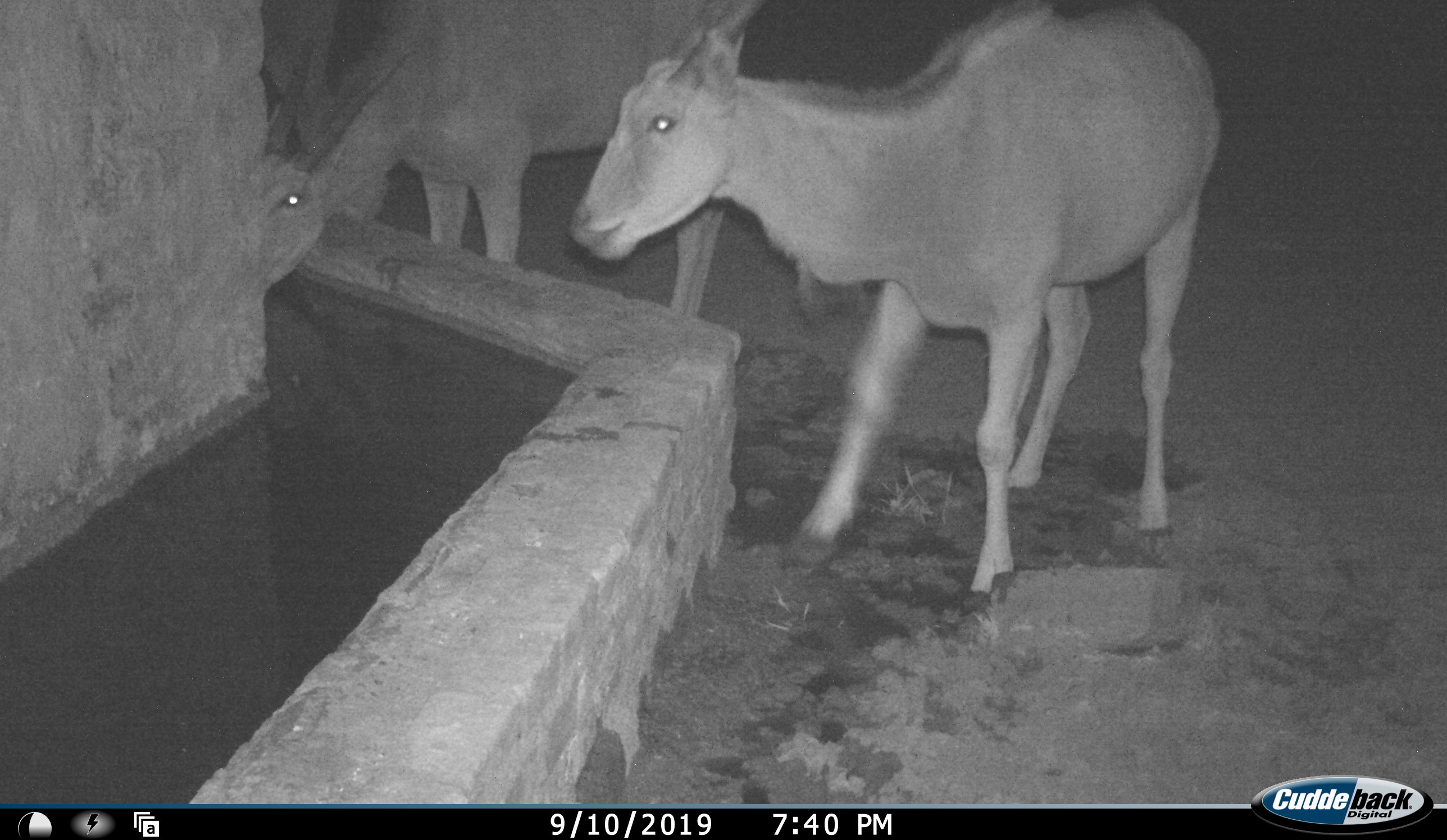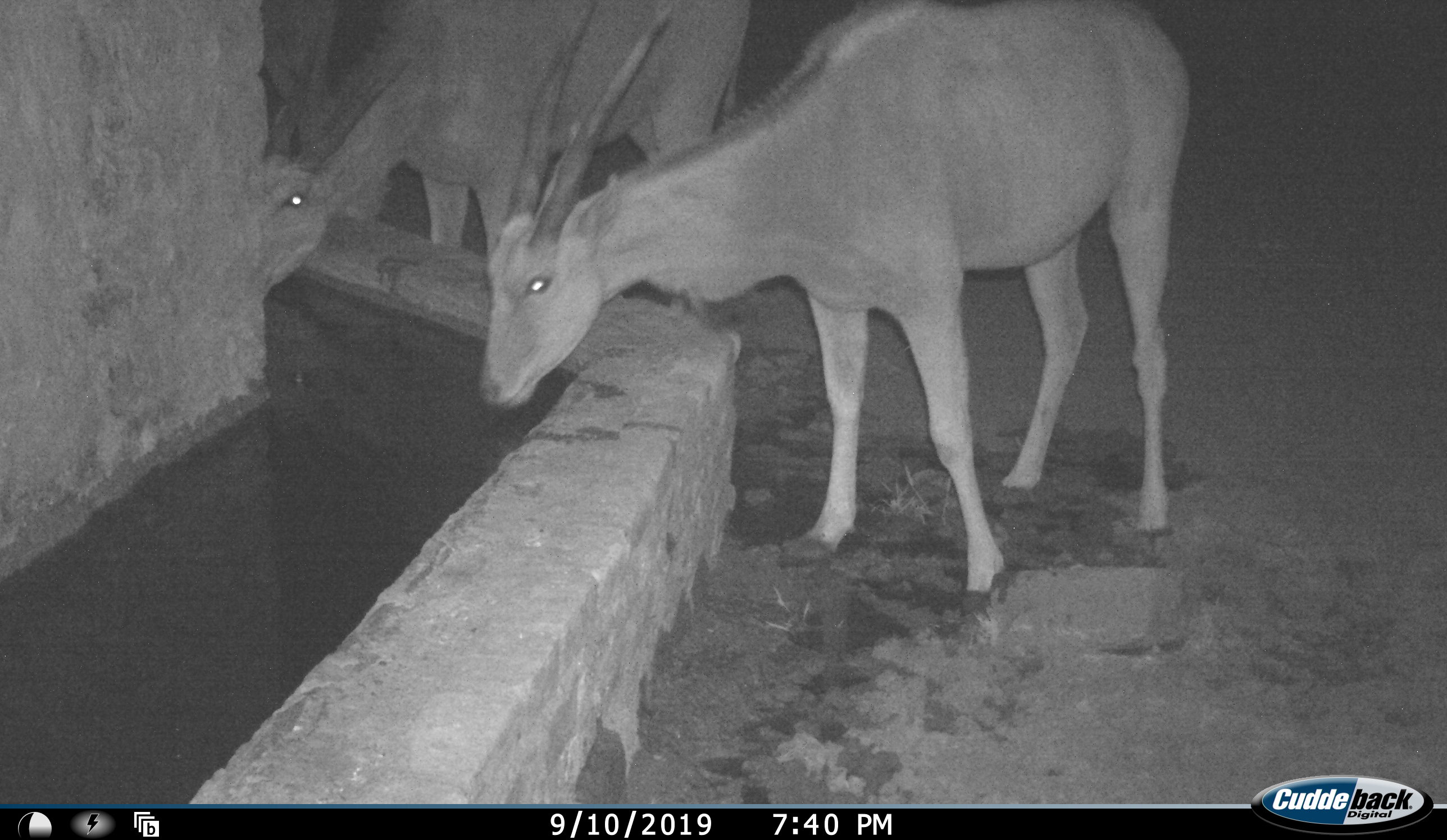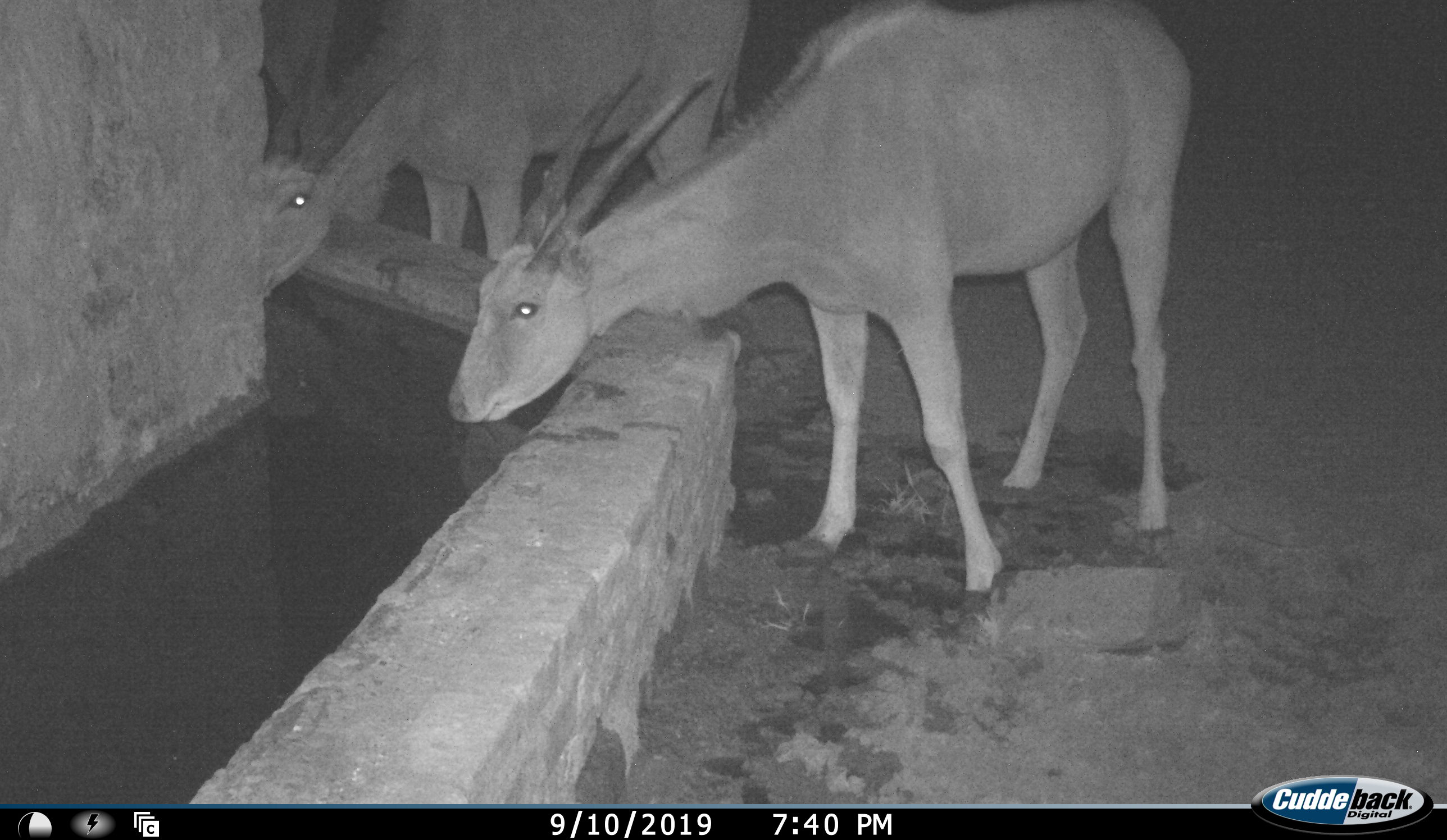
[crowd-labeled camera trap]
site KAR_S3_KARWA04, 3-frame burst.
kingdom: Animalia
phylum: Chordata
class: Mammalia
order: Artiodactyla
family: Bovidae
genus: Tragelaphus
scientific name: Tragelaphus oryx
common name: eland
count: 3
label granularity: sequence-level